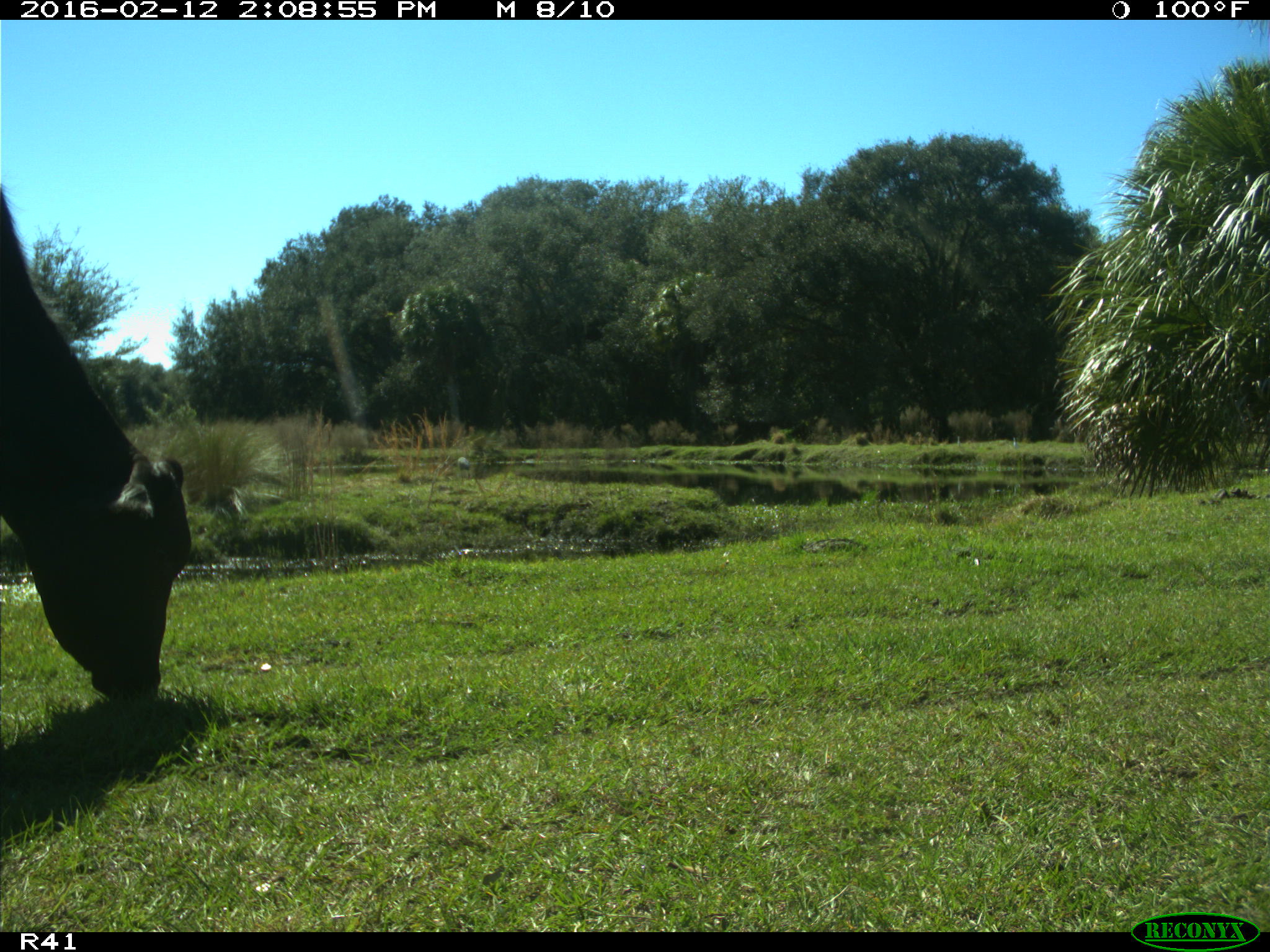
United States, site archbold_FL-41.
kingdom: Animalia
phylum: Chordata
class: Mammalia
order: Artiodactyla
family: Bovidae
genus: Bos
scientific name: Bos taurus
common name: domestic cow